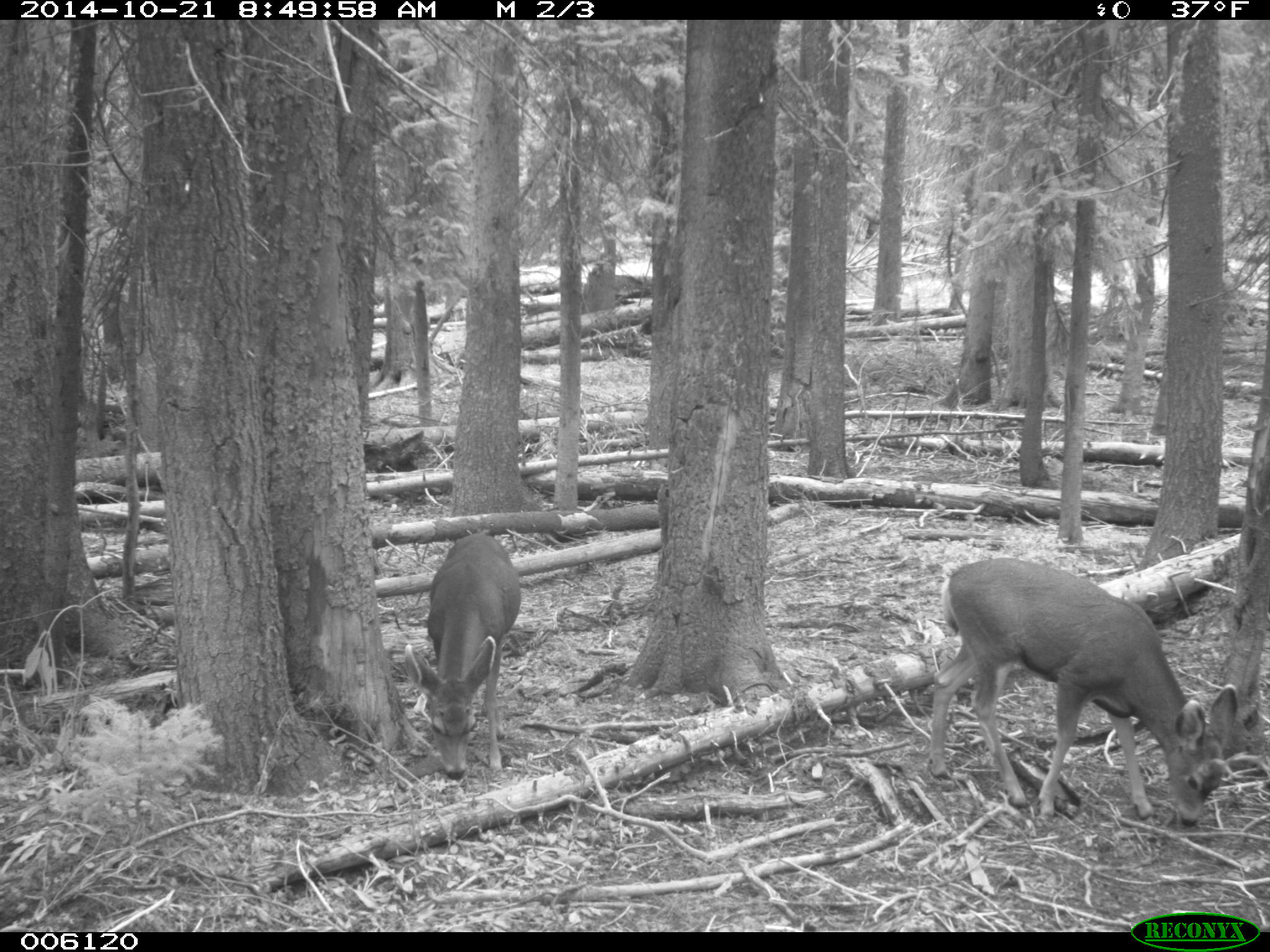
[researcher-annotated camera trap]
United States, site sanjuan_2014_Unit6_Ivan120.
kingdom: Animalia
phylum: Chordata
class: Mammalia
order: Artiodactyla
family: Cervidae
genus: Odocoileus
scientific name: Odocoileus hemionus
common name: mule deer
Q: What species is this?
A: Odocoileus hemionus (mule deer).